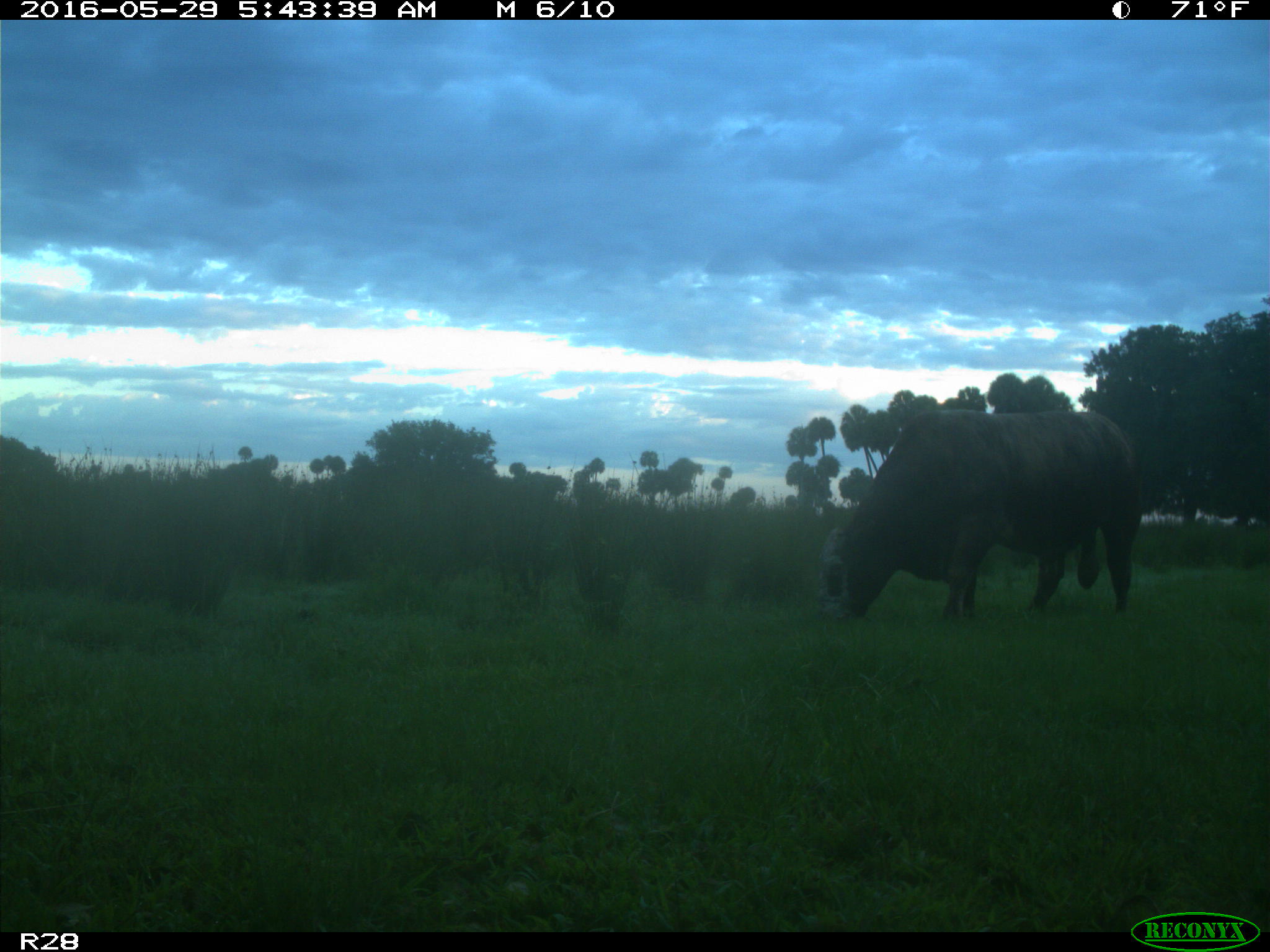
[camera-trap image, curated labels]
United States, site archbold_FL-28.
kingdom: Animalia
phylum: Chordata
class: Mammalia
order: Artiodactyla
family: Bovidae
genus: Bos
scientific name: Bos taurus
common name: domestic cow